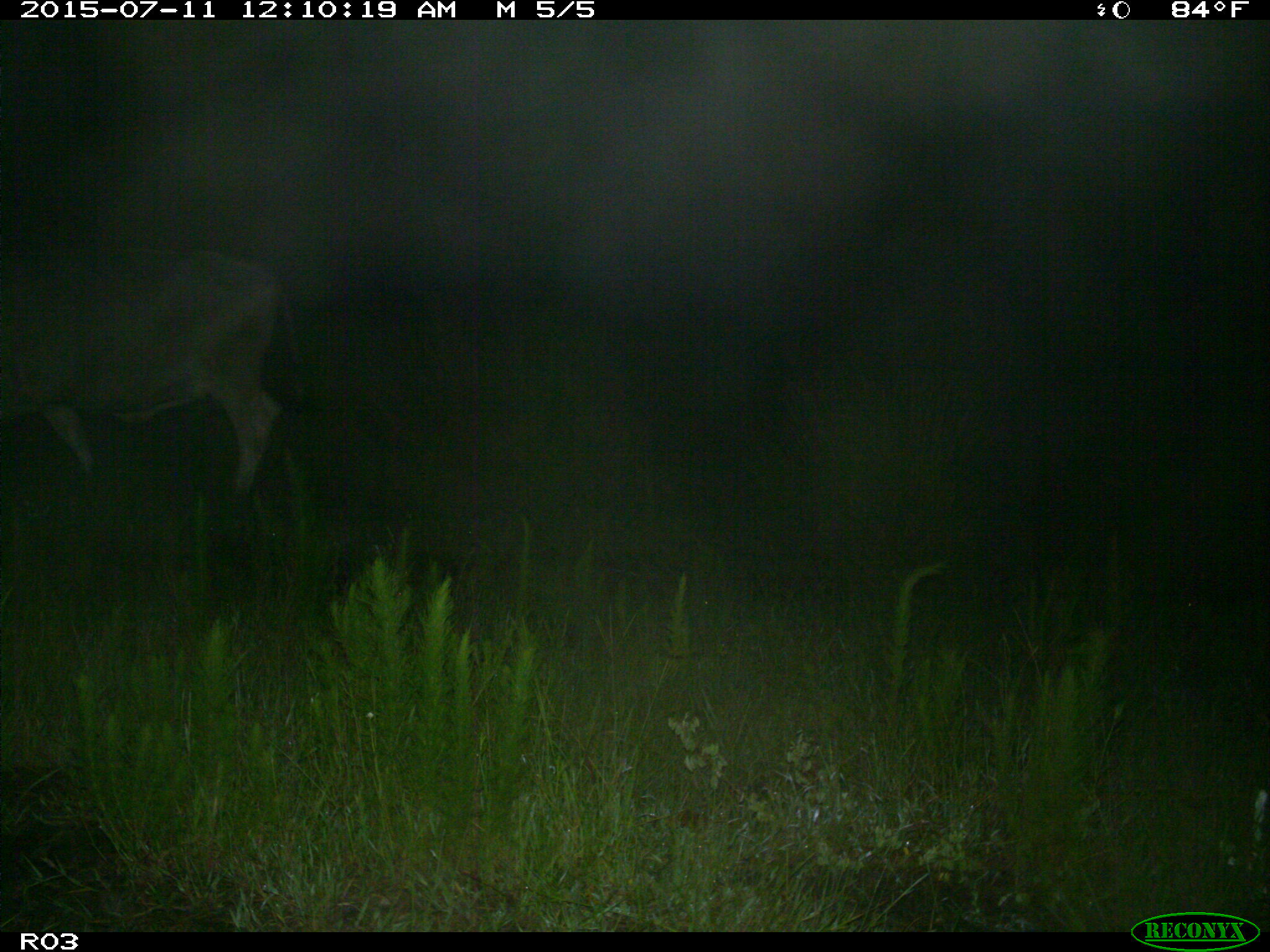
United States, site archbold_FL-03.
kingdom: Animalia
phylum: Chordata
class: Mammalia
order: Artiodactyla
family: Bovidae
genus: Bos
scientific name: Bos taurus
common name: domestic cow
Bos taurus (domestic cow).